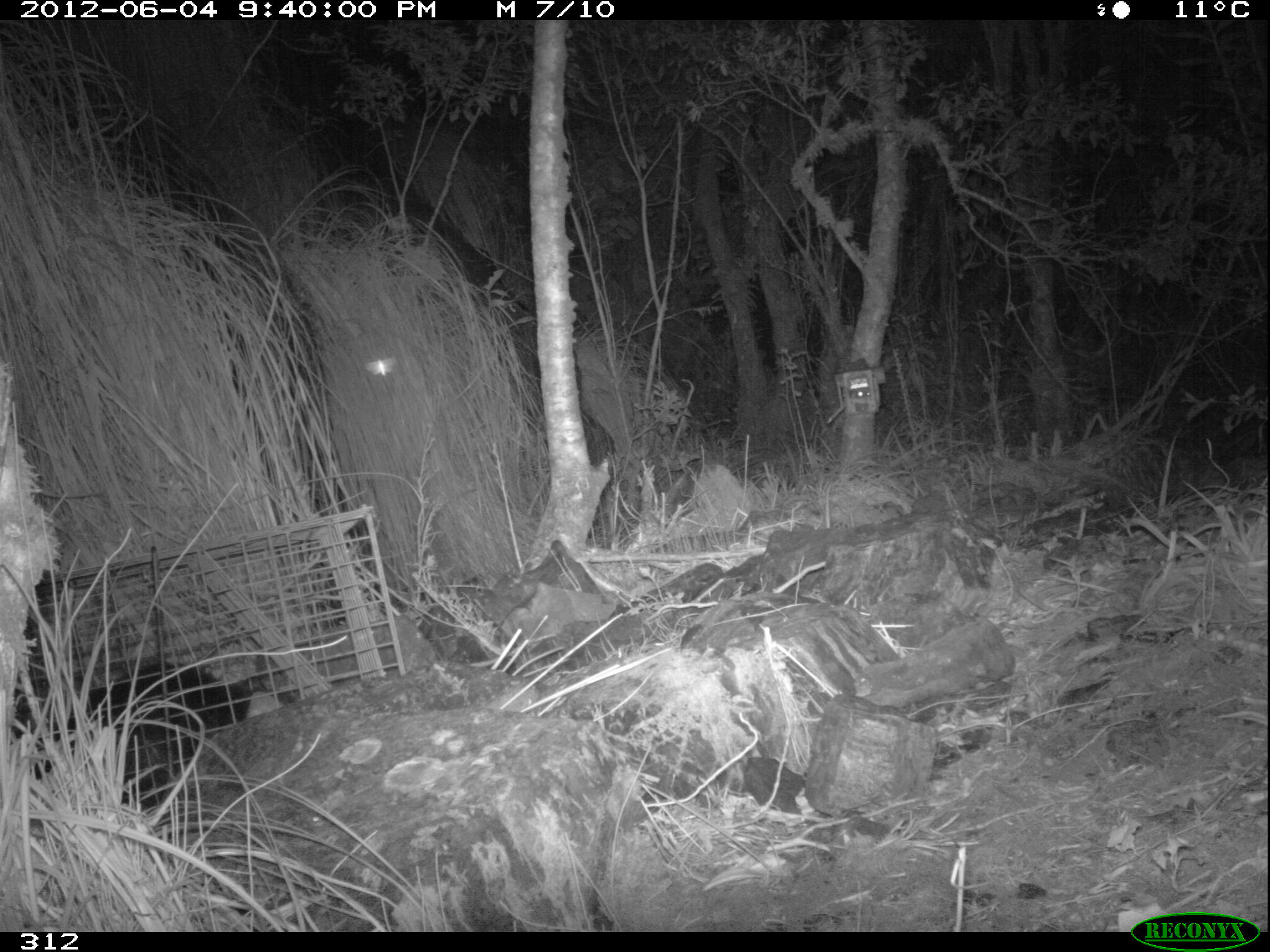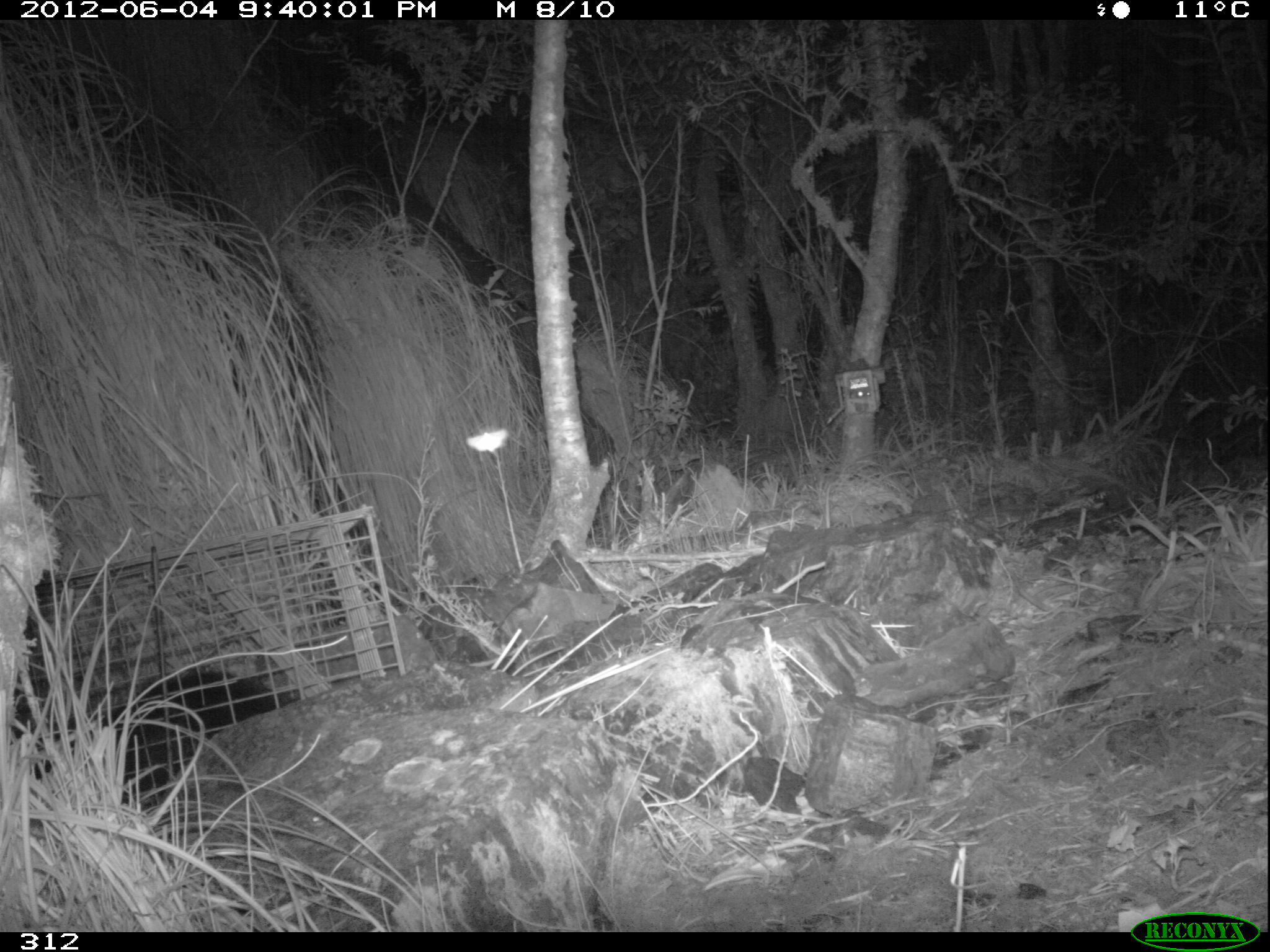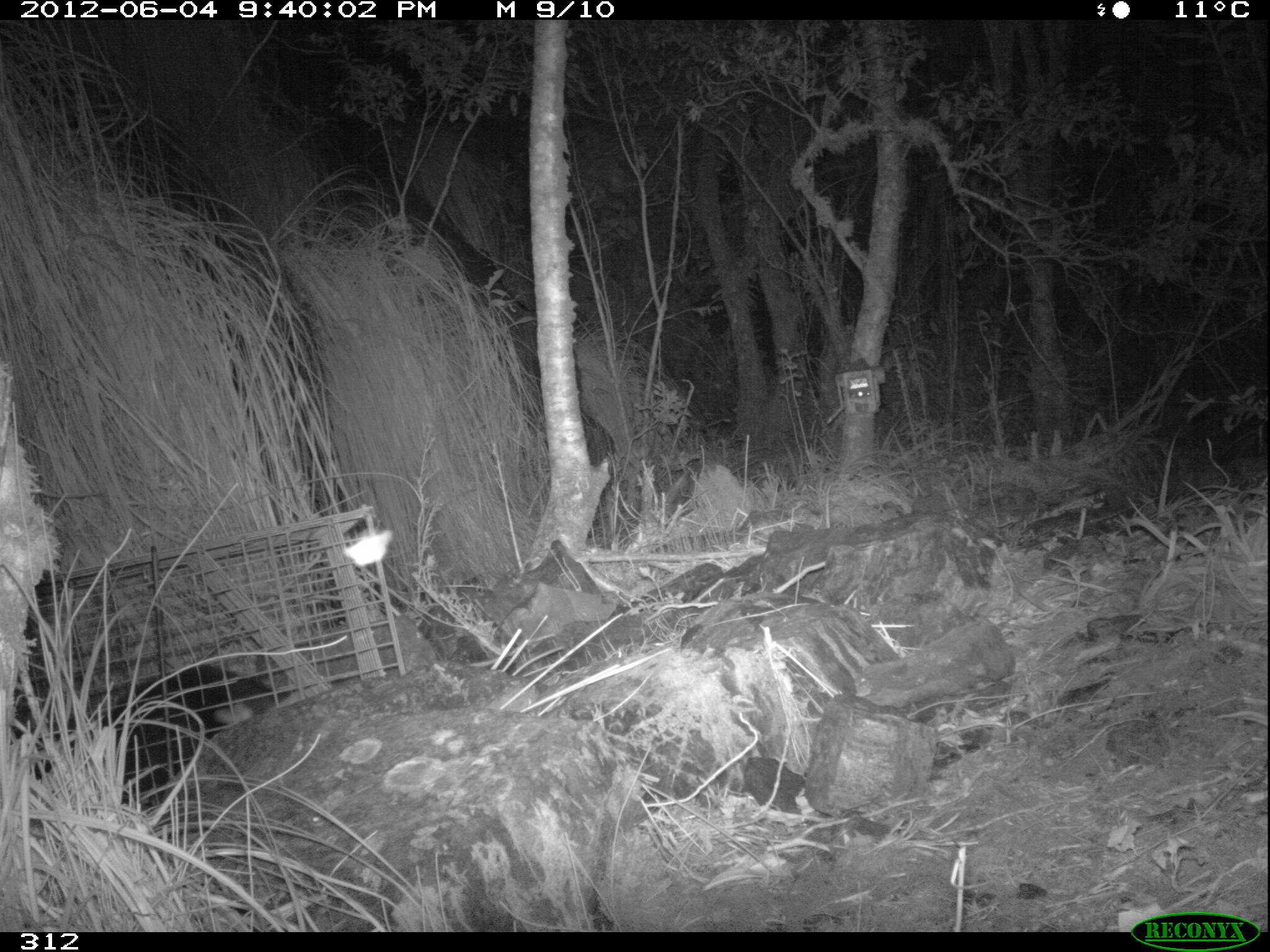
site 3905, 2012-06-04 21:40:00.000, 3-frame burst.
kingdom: Animalia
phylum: Chordata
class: Mammalia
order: Didelphimorphia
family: Didelphidae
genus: Didelphis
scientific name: Didelphis pernigra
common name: andean white-eared opossum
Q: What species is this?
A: Didelphis pernigra (andean white-eared opossum).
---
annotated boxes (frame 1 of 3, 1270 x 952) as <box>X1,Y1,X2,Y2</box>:
didelphis pernigra: <box>8,656,285,810</box>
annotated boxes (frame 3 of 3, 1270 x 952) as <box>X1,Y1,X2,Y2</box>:
didelphis pernigra: <box>30,662,293,811</box>